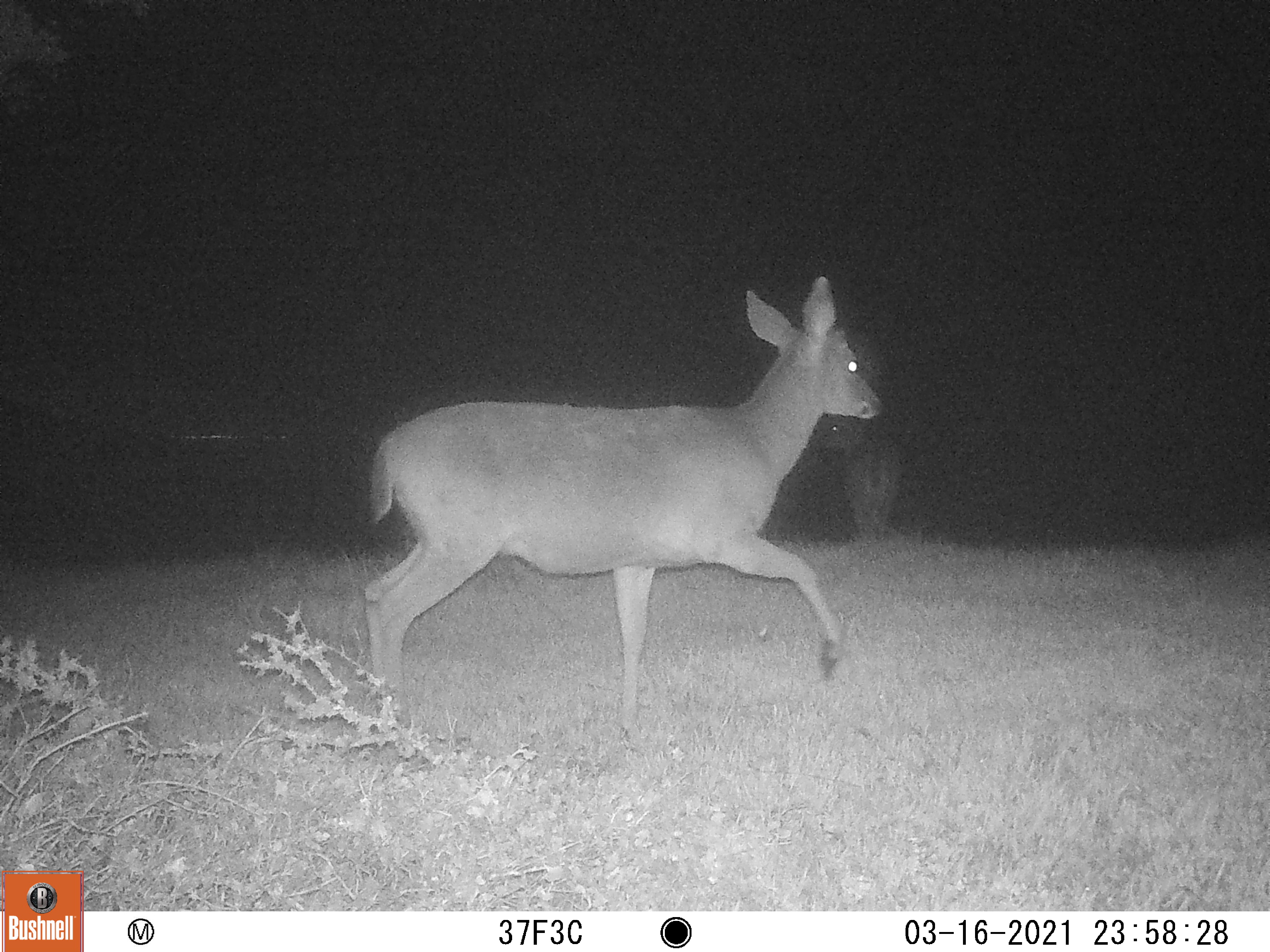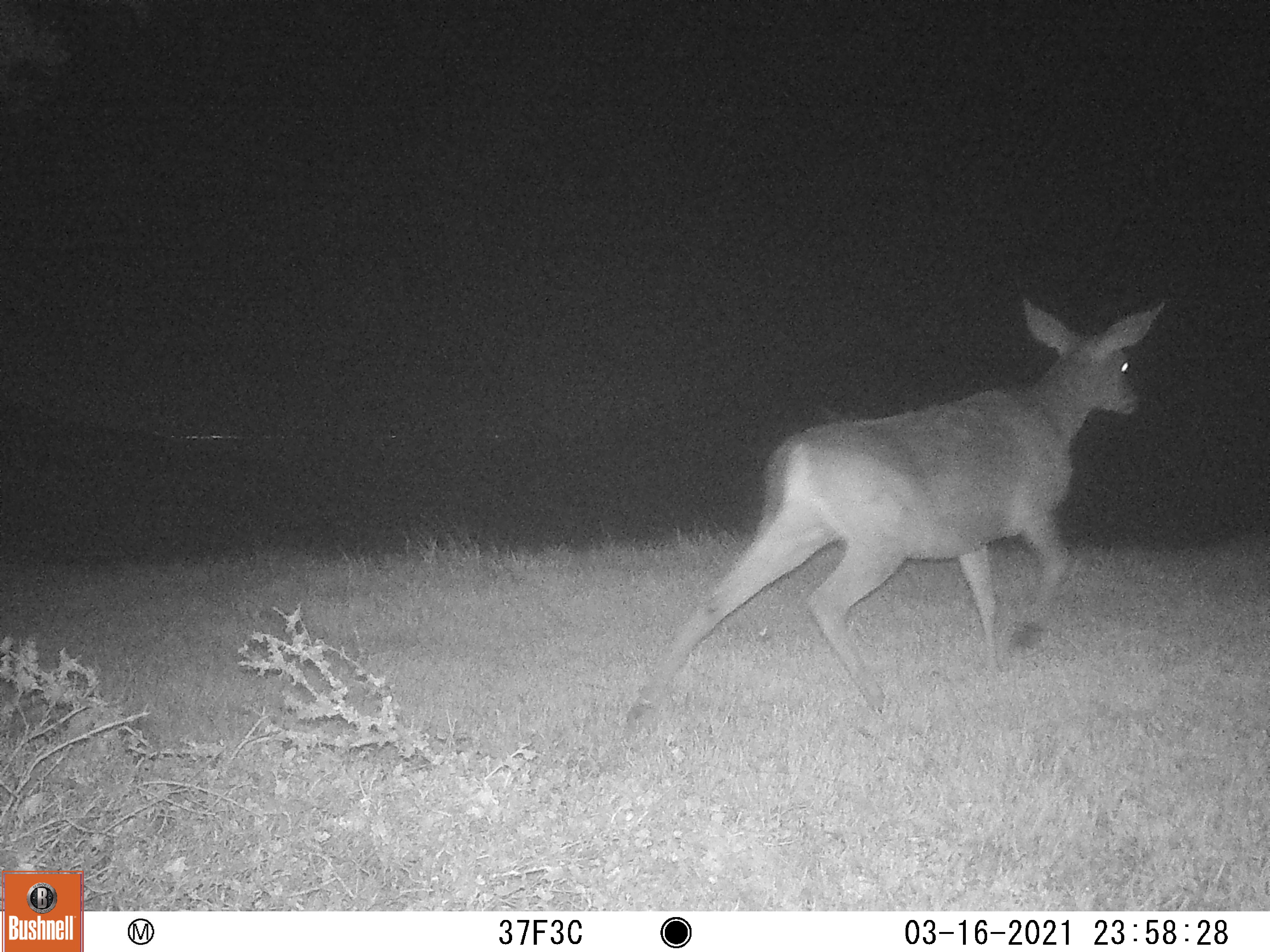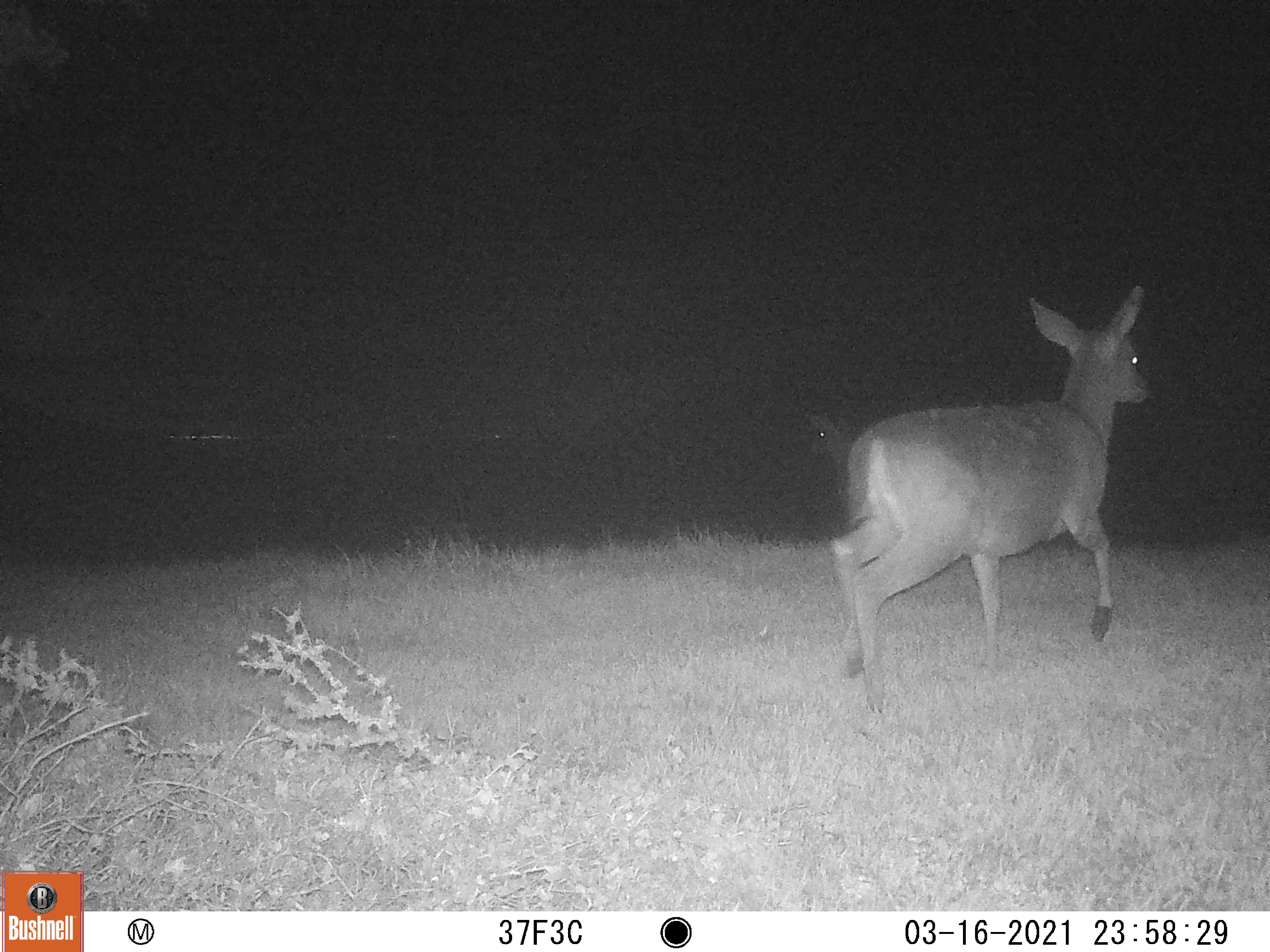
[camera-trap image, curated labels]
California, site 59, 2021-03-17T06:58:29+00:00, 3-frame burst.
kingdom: Animalia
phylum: Chordata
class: Mammalia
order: Artiodactyla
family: Cervidae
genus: Odocoileus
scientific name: Odocoileus hemionus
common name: mule deer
Mule deer (Odocoileus hemionus).